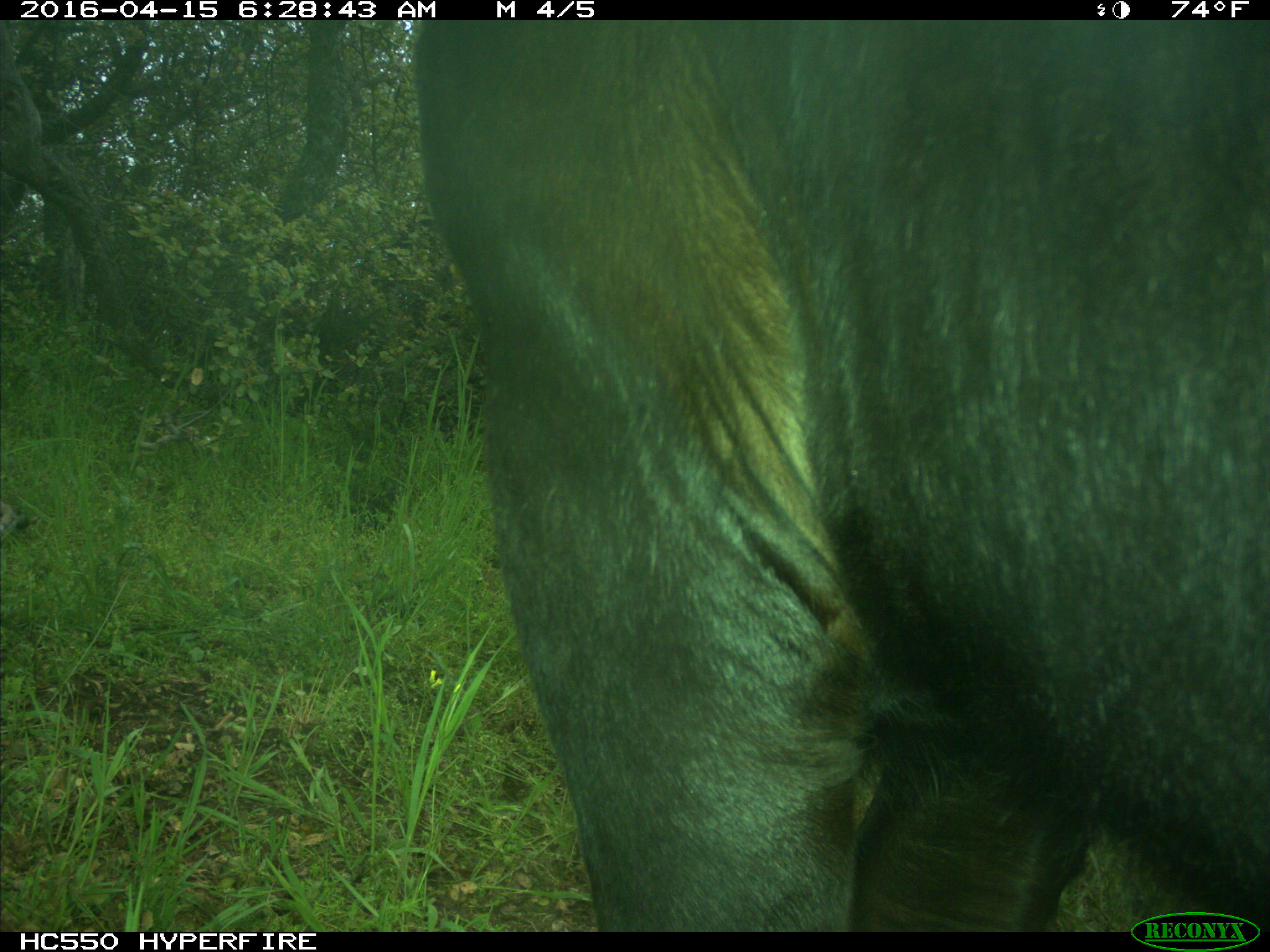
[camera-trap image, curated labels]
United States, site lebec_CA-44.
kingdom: Animalia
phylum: Chordata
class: Mammalia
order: Artiodactyla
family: Bovidae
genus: Bos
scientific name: Bos taurus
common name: domestic cow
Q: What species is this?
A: Bos taurus (domestic cow).